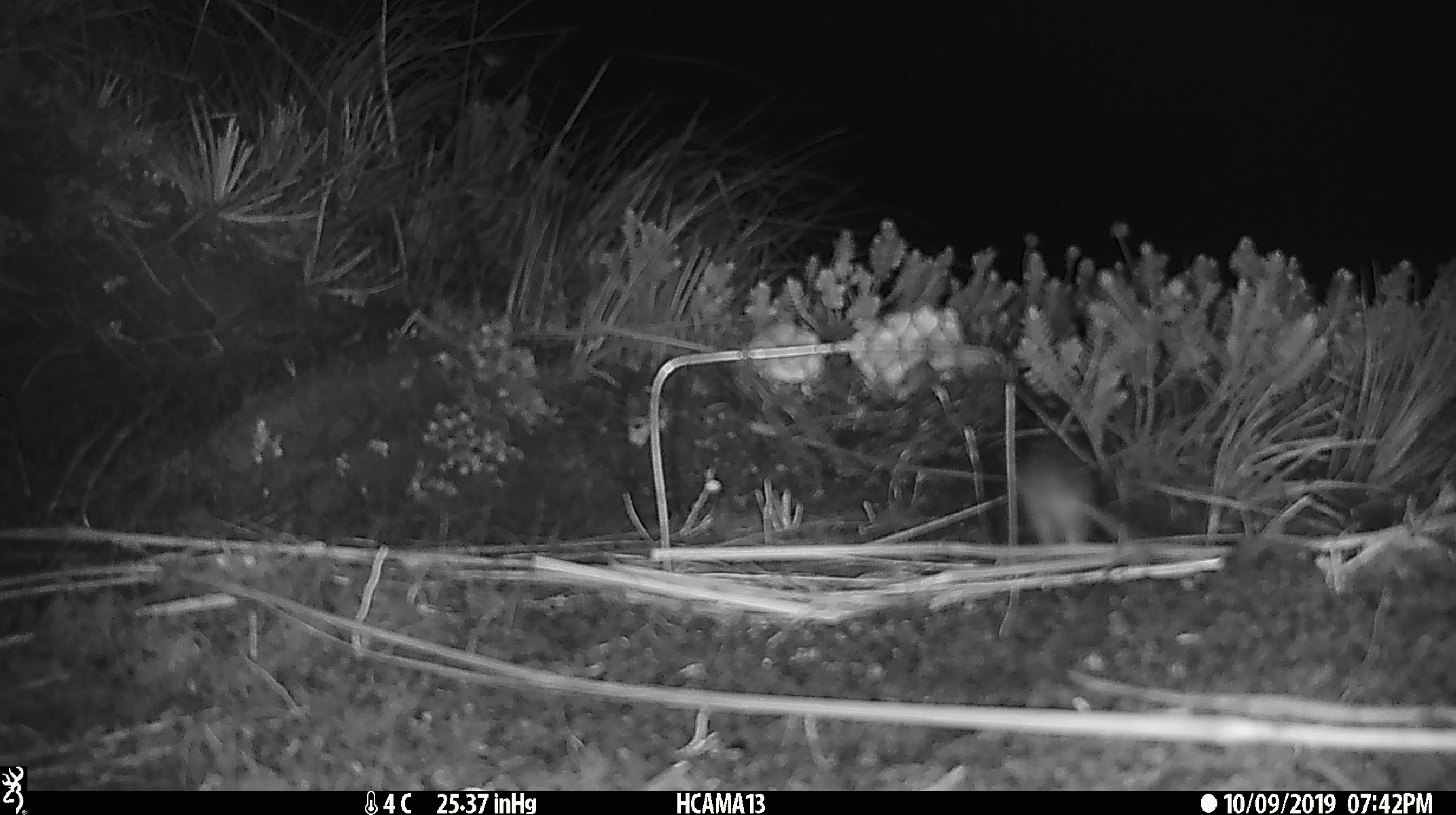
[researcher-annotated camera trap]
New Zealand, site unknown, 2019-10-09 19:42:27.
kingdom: Animalia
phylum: Chordata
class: Mammalia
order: Rodentia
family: Muridae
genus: Mus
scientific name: Mus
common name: mouse